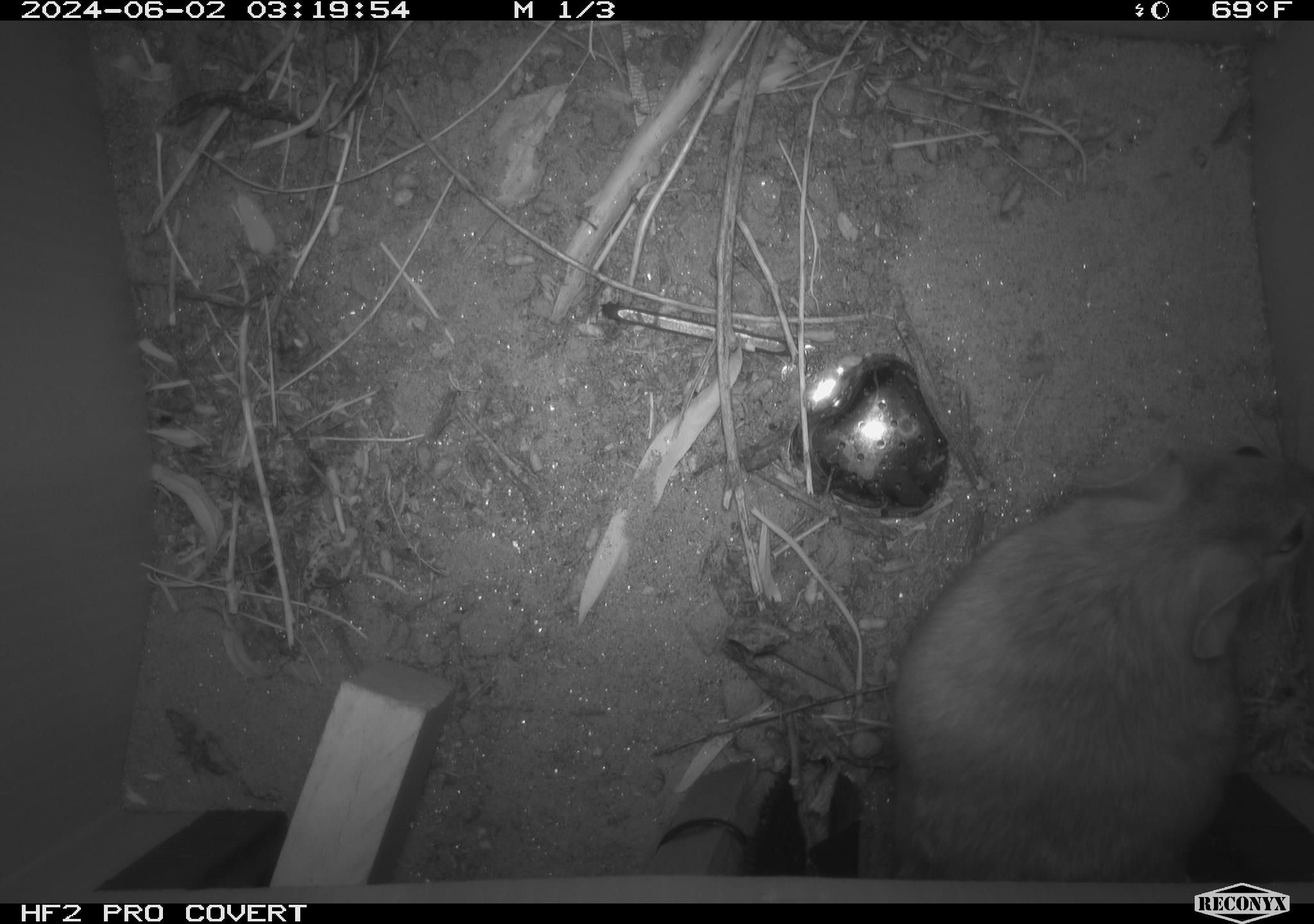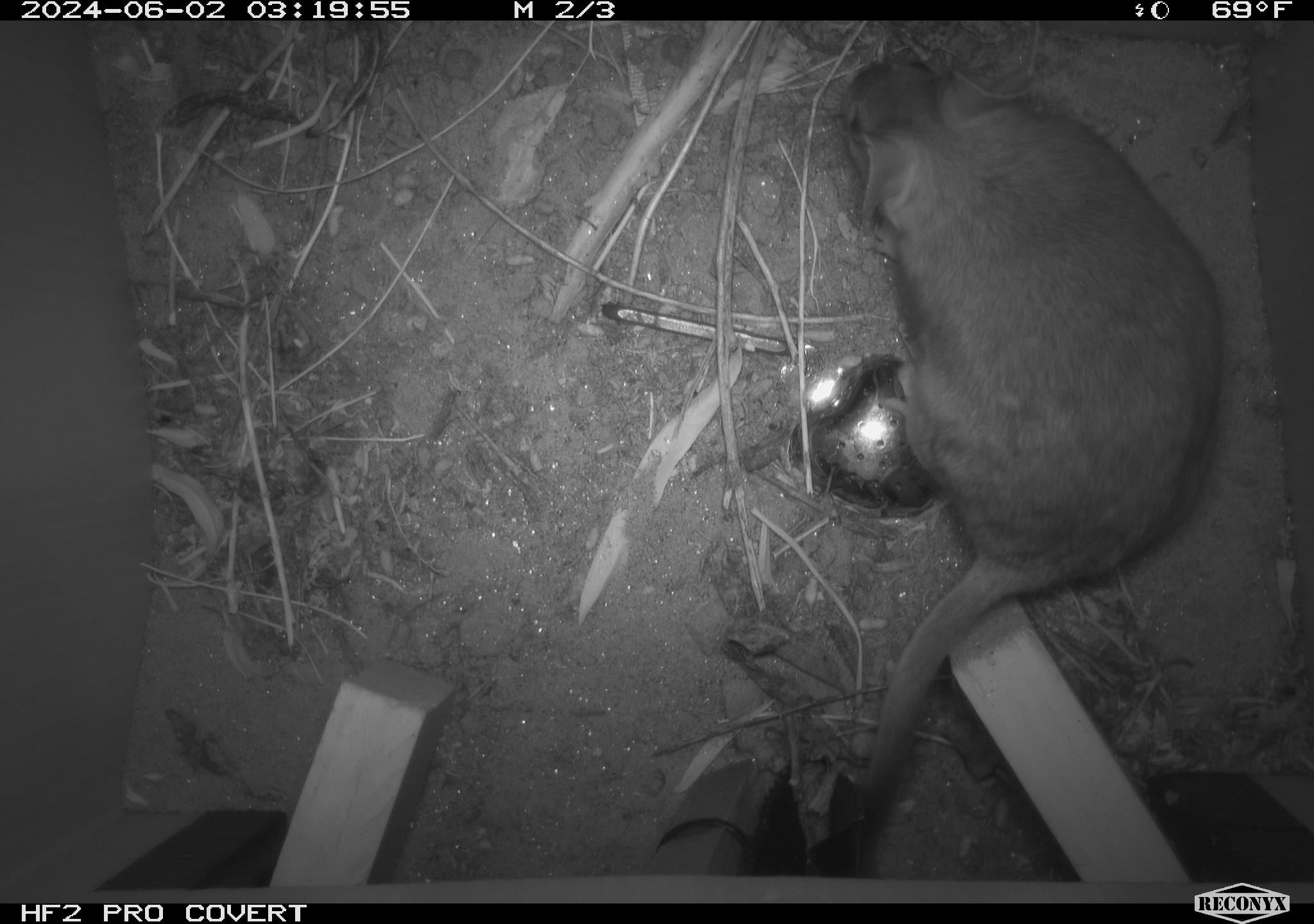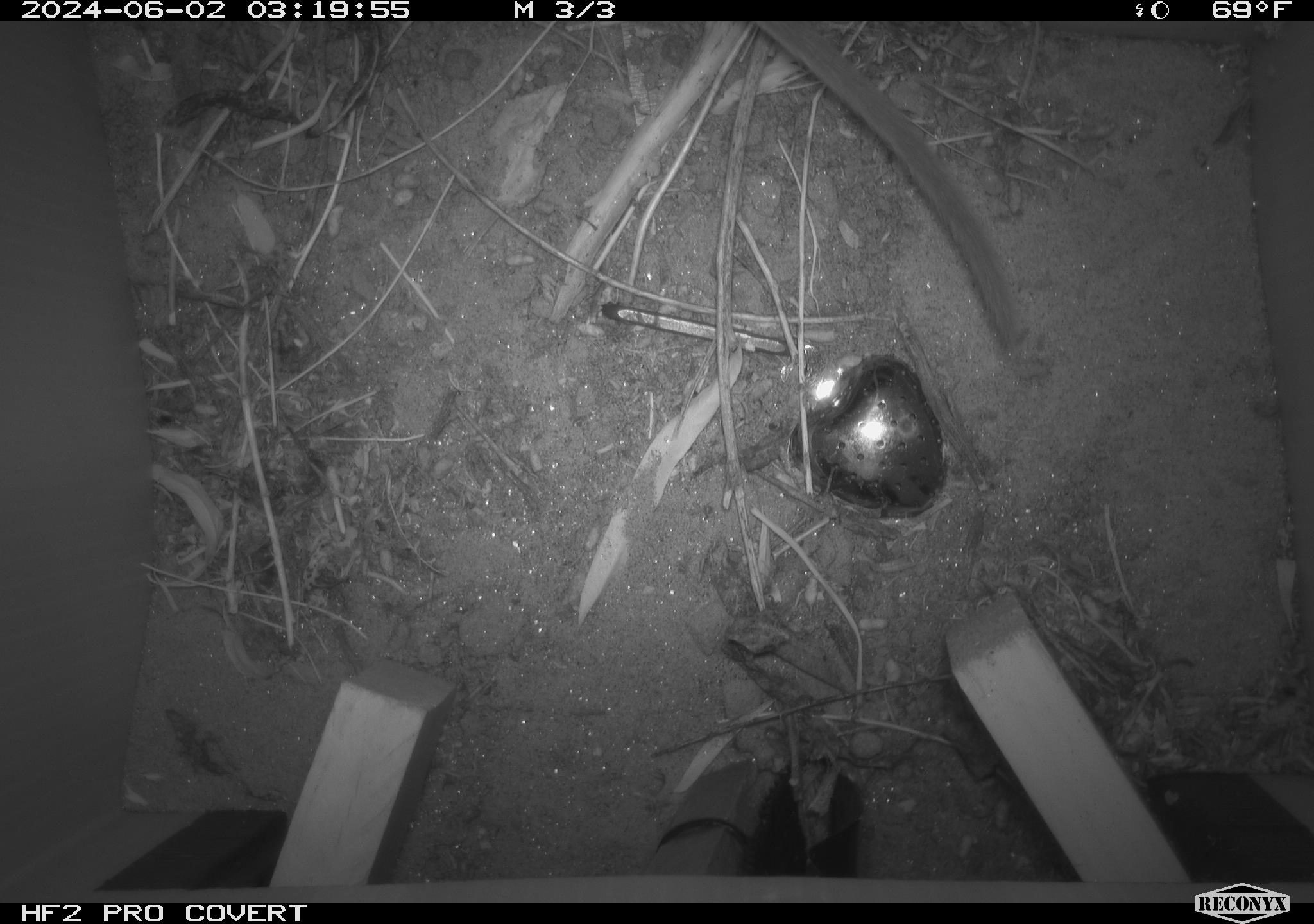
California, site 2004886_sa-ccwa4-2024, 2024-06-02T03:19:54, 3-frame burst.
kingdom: Animalia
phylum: Chordata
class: Mammalia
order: Rodentia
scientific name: Rodentia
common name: woodrat or rat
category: woodrat or rat species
Woodrat or rat species (woodrat or rat) (Rodentia).